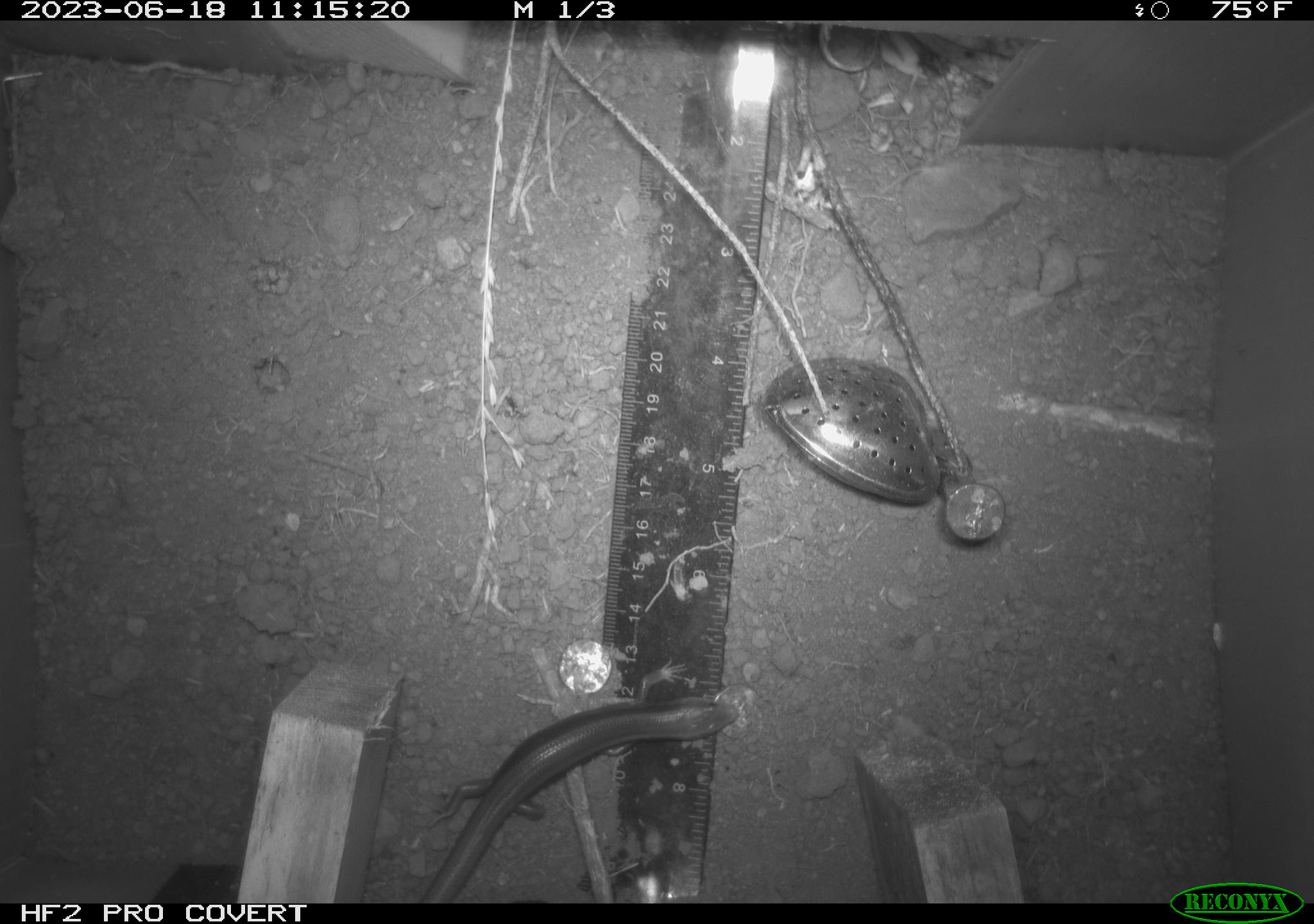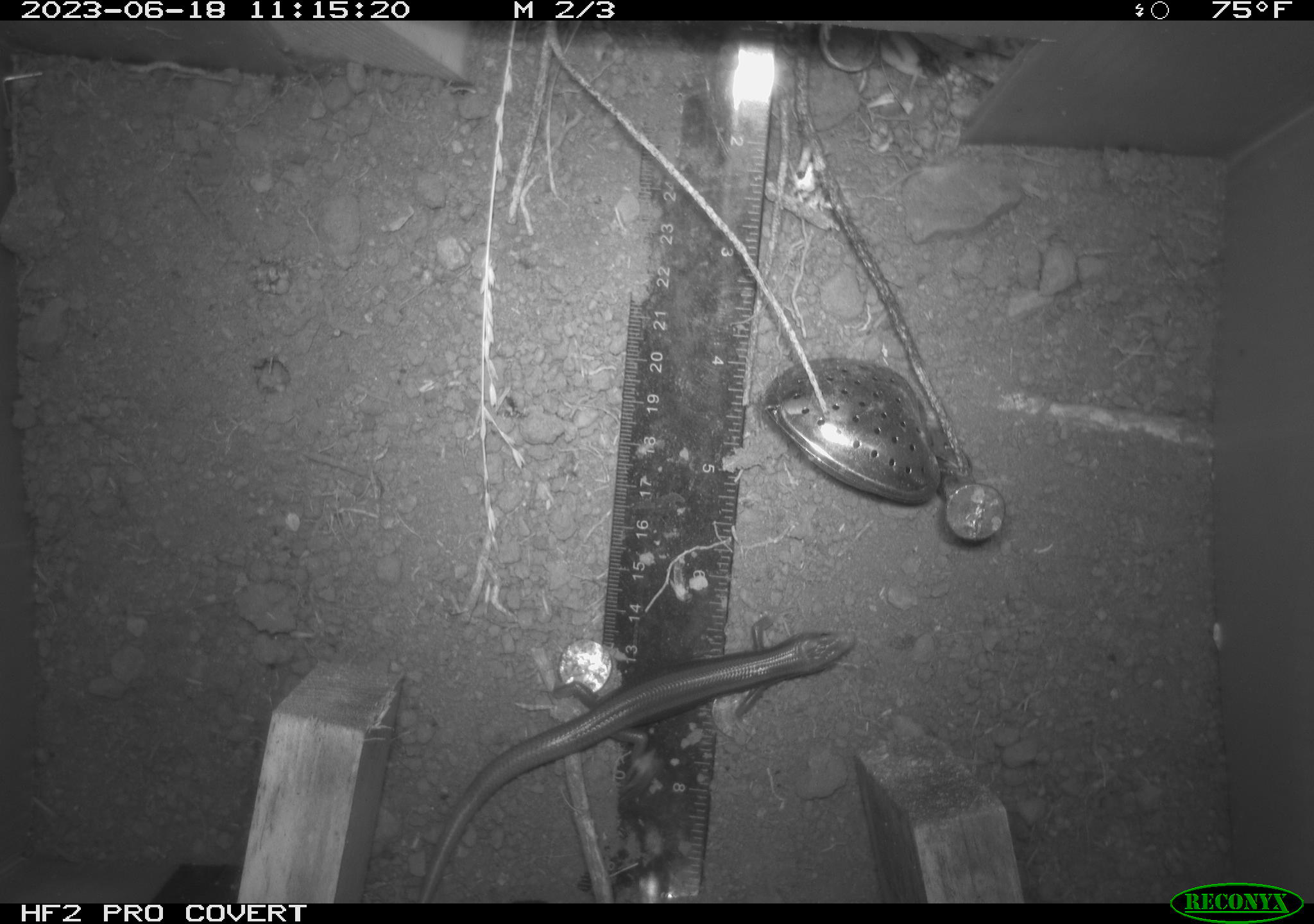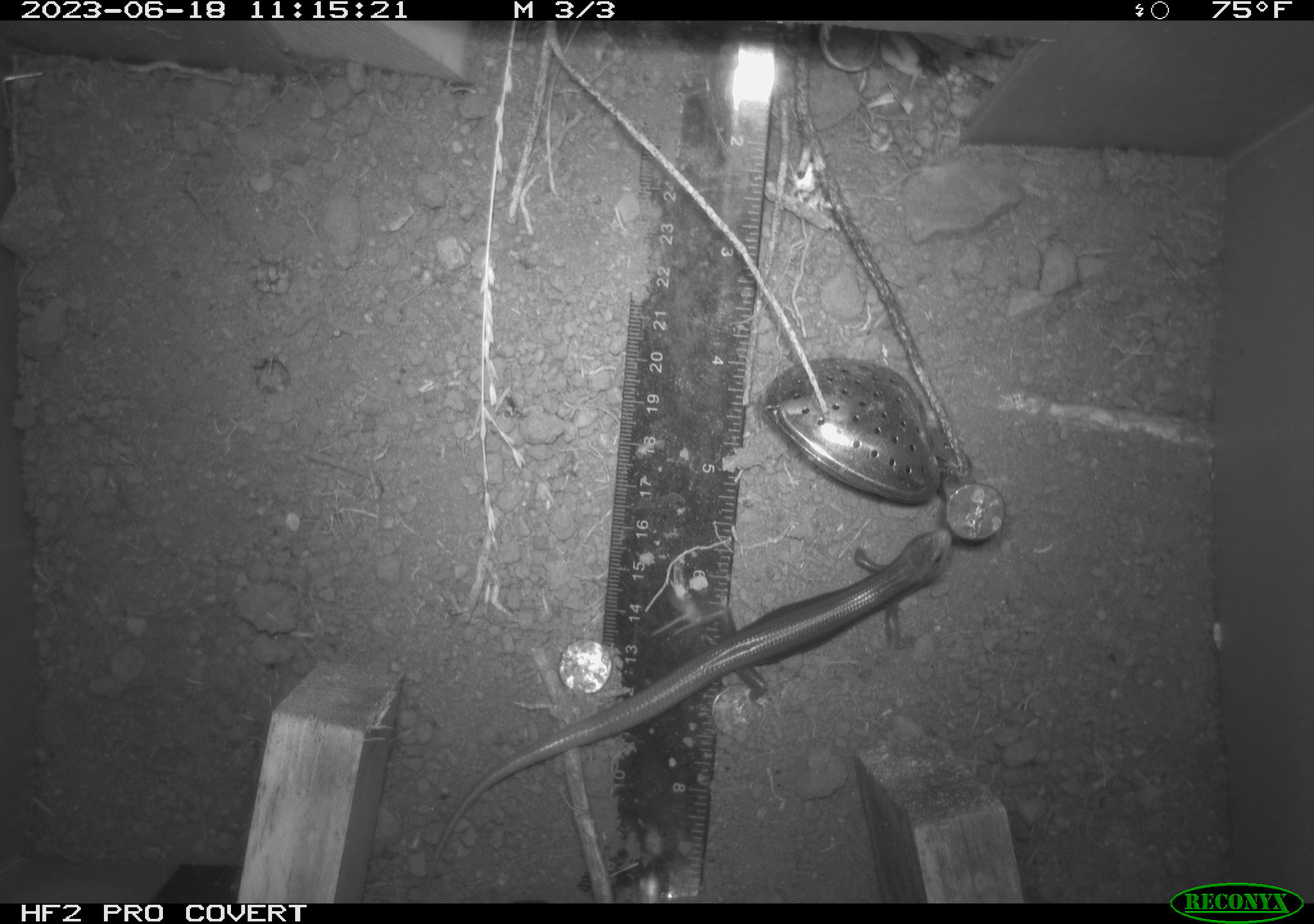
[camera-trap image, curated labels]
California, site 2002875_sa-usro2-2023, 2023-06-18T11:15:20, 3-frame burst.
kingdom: Animalia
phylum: Chordata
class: Reptilia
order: Squamata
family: Scincidae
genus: Plestiodon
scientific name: Plestiodon skiltonianus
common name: western skink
Western skink (Plestiodon skiltonianus).